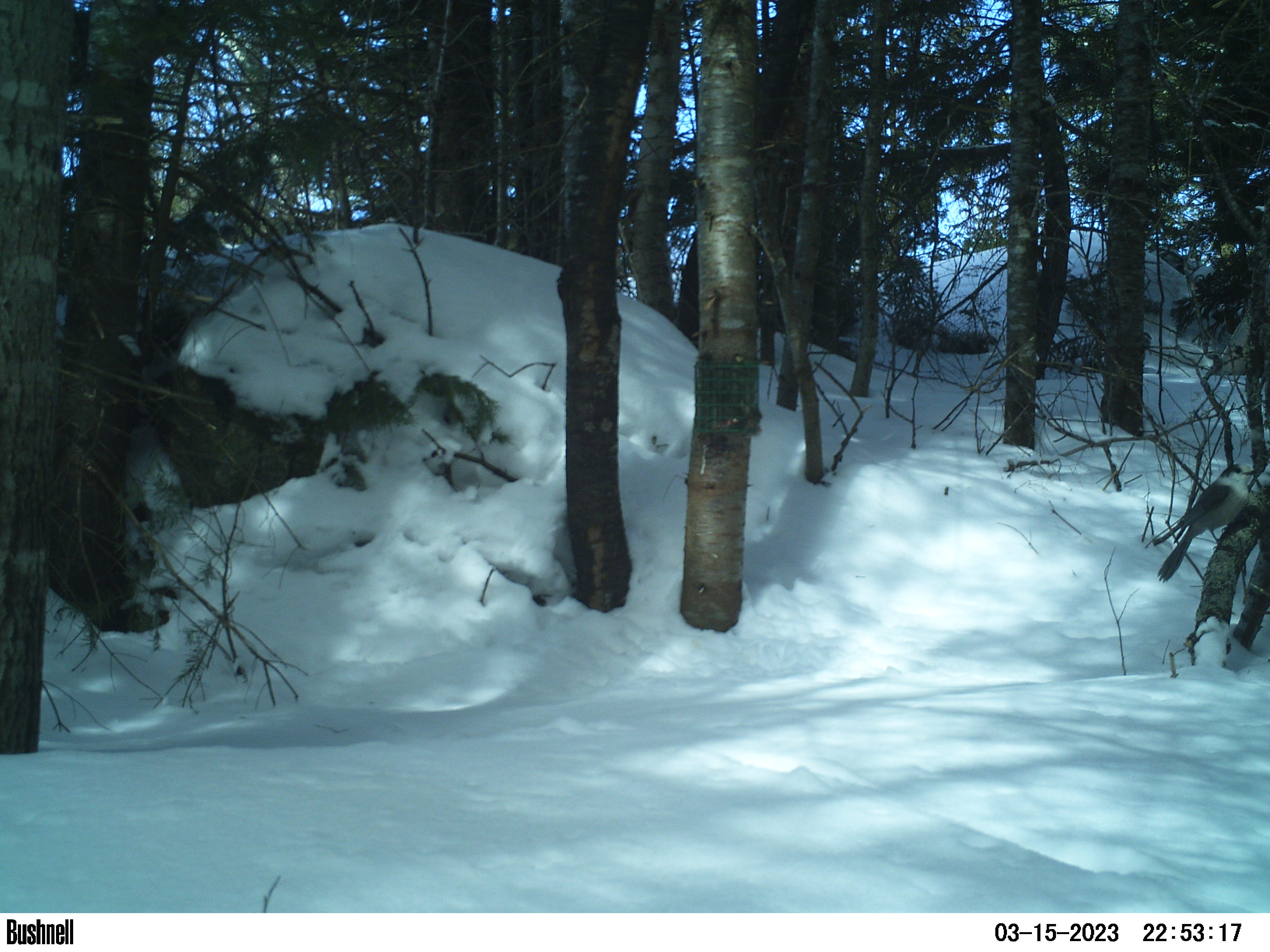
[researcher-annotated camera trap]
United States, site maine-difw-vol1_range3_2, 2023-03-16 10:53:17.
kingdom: Animalia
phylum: Chordata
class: Aves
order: Passeriformes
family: Corvidae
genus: Perisoreus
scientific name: Perisoreus canadensis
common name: canada jay